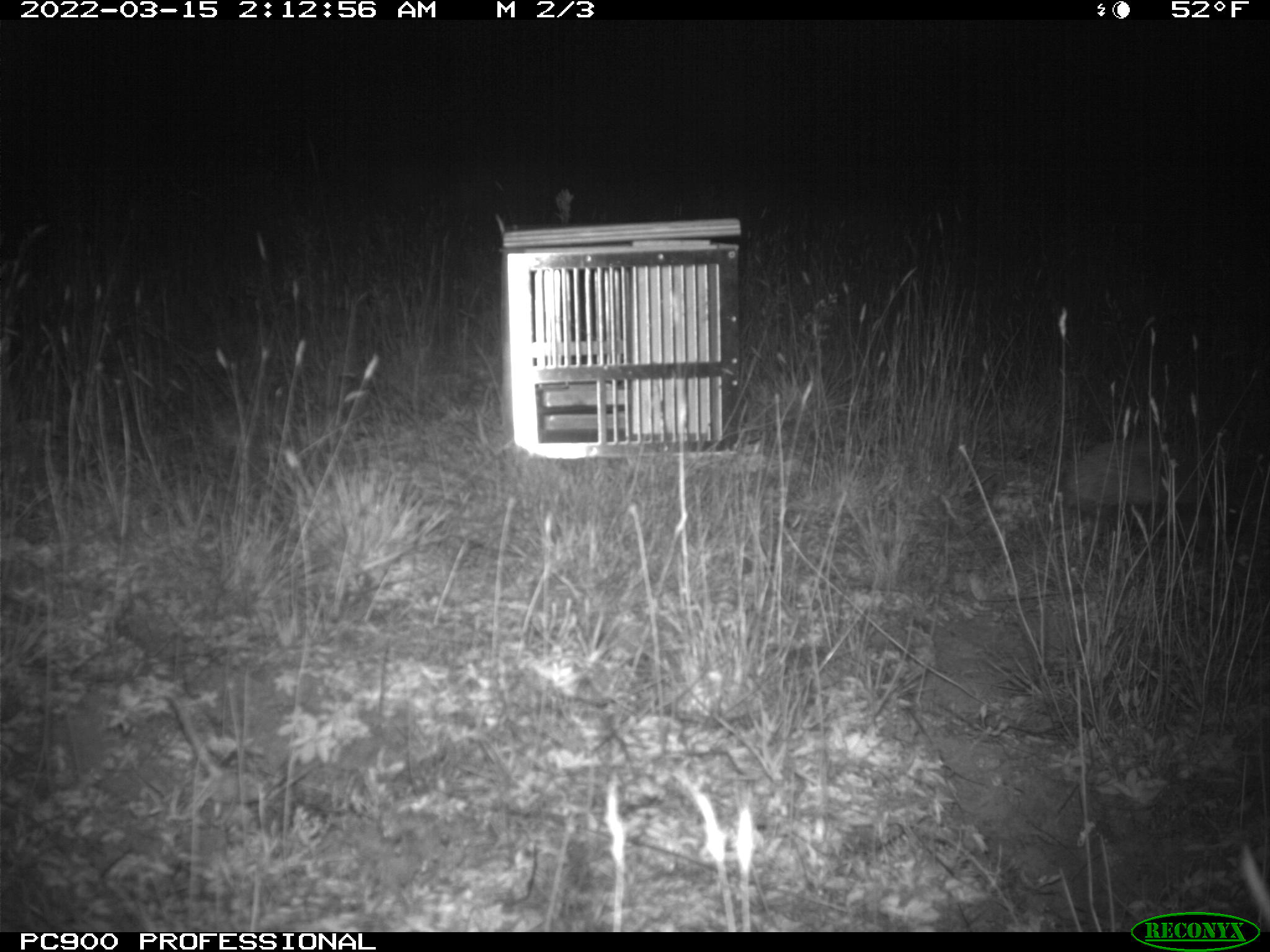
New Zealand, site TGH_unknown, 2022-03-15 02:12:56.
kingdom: Animalia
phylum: Chordata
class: Mammalia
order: Eulipotyphla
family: Erinaceidae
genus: Erinaceus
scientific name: Erinaceus europaeus europaeus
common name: european hedgehog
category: hedgehog